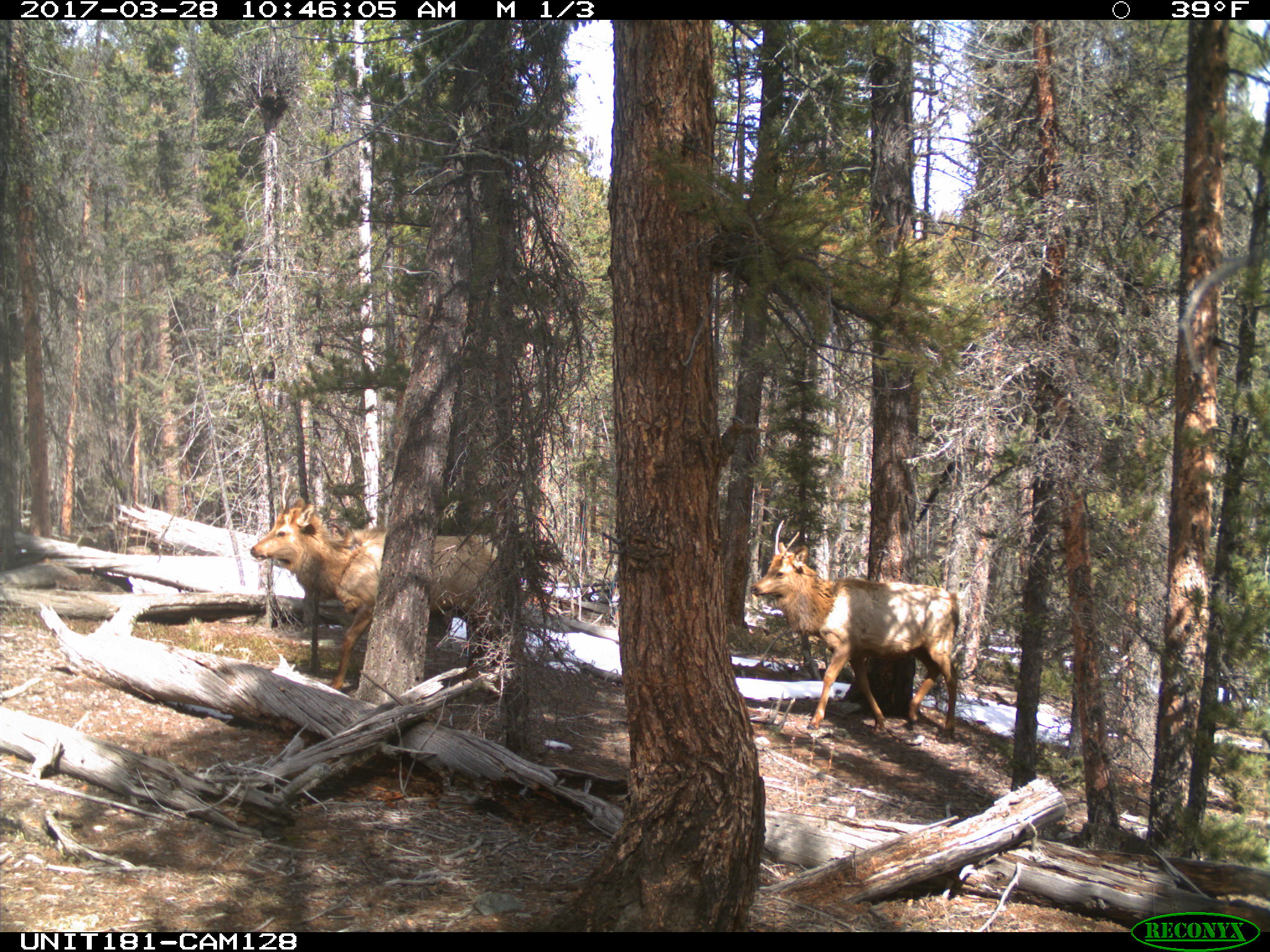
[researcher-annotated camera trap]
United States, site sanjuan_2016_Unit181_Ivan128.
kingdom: Animalia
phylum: Chordata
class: Mammalia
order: Artiodactyla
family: Cervidae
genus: Cervus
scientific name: Cervus elaphus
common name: red deer